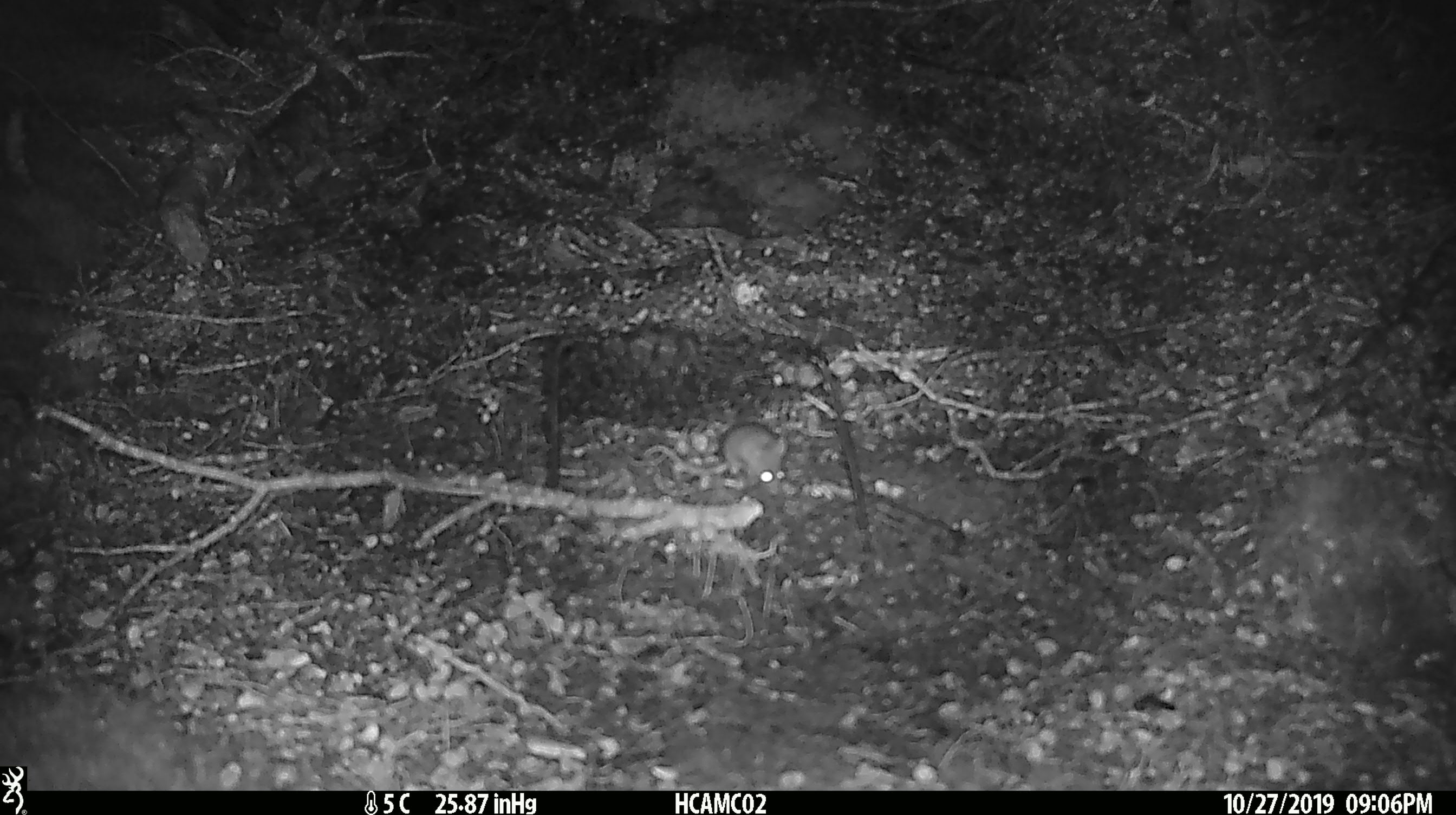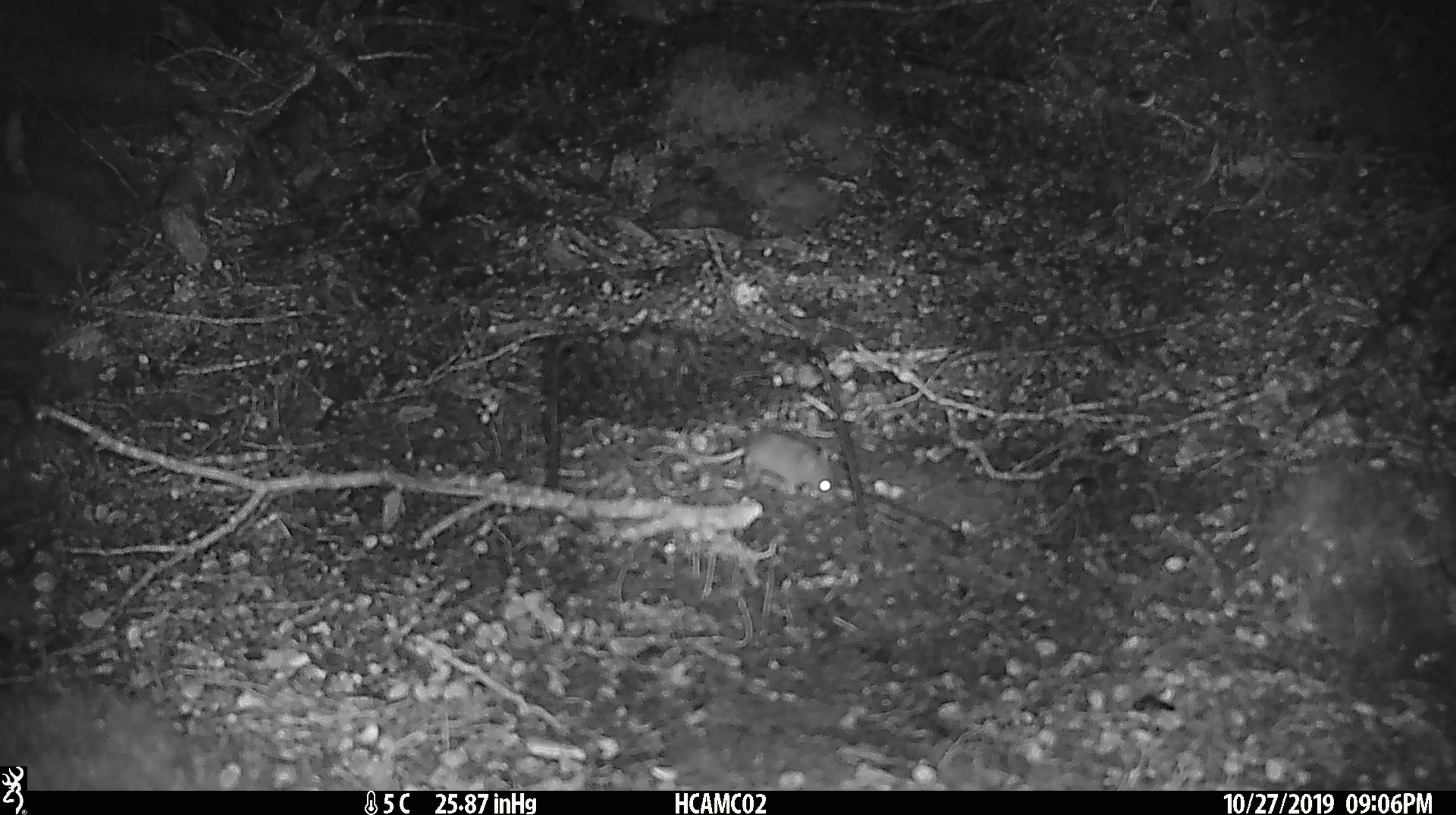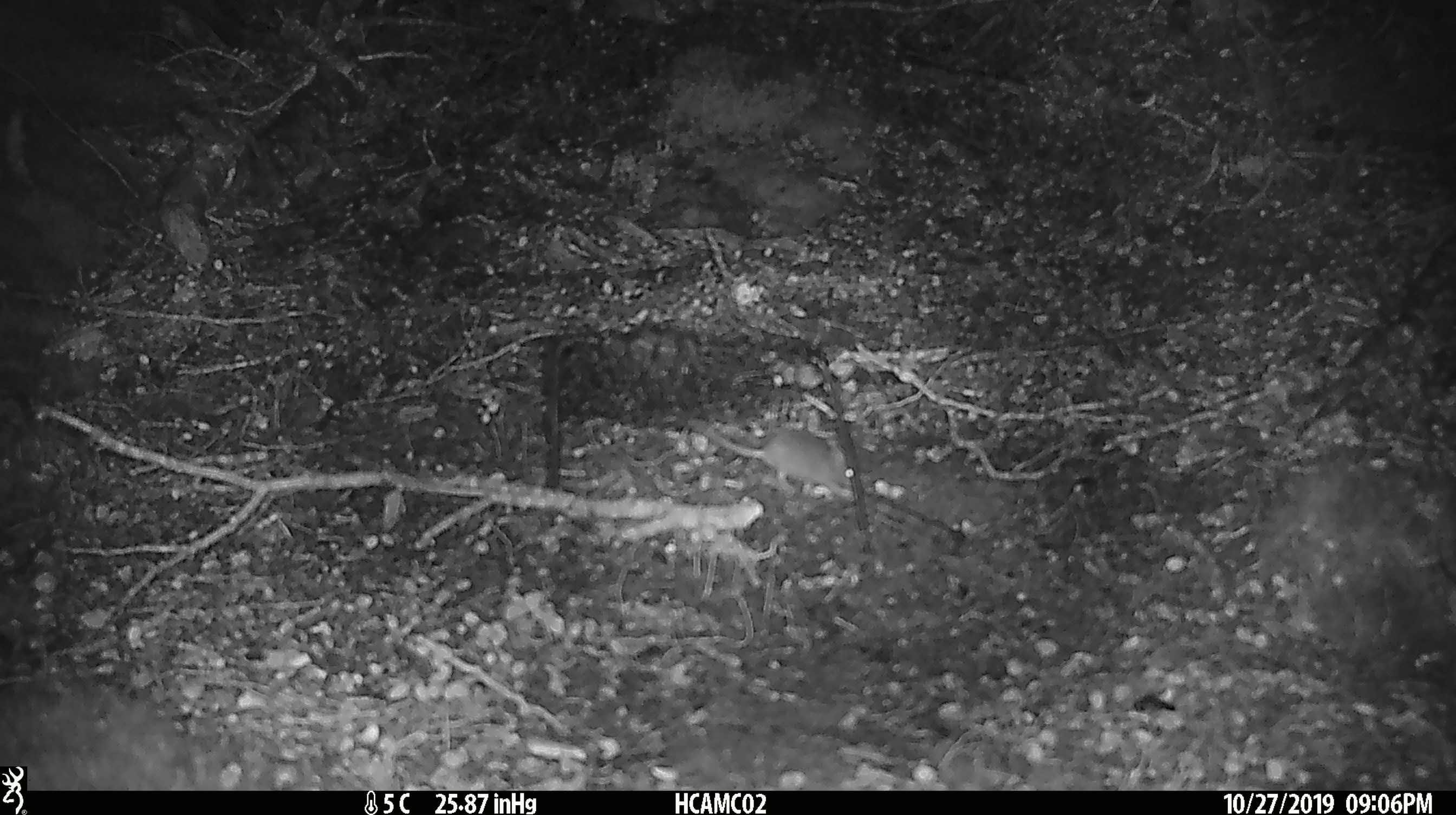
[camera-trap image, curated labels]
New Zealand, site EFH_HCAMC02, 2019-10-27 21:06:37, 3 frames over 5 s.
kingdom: Animalia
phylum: Chordata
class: Mammalia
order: Rodentia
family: Muridae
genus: Mus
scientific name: Mus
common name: mouse